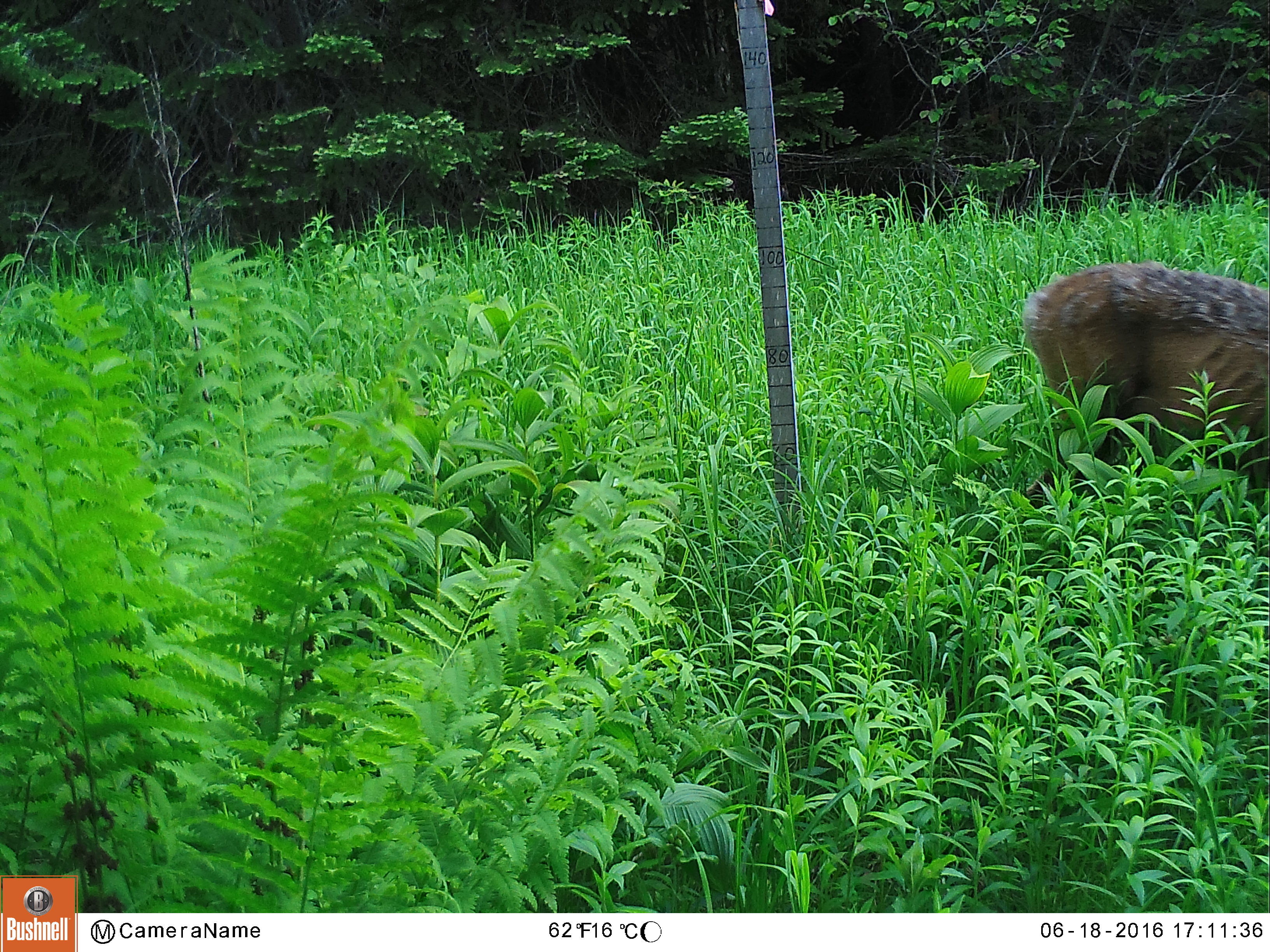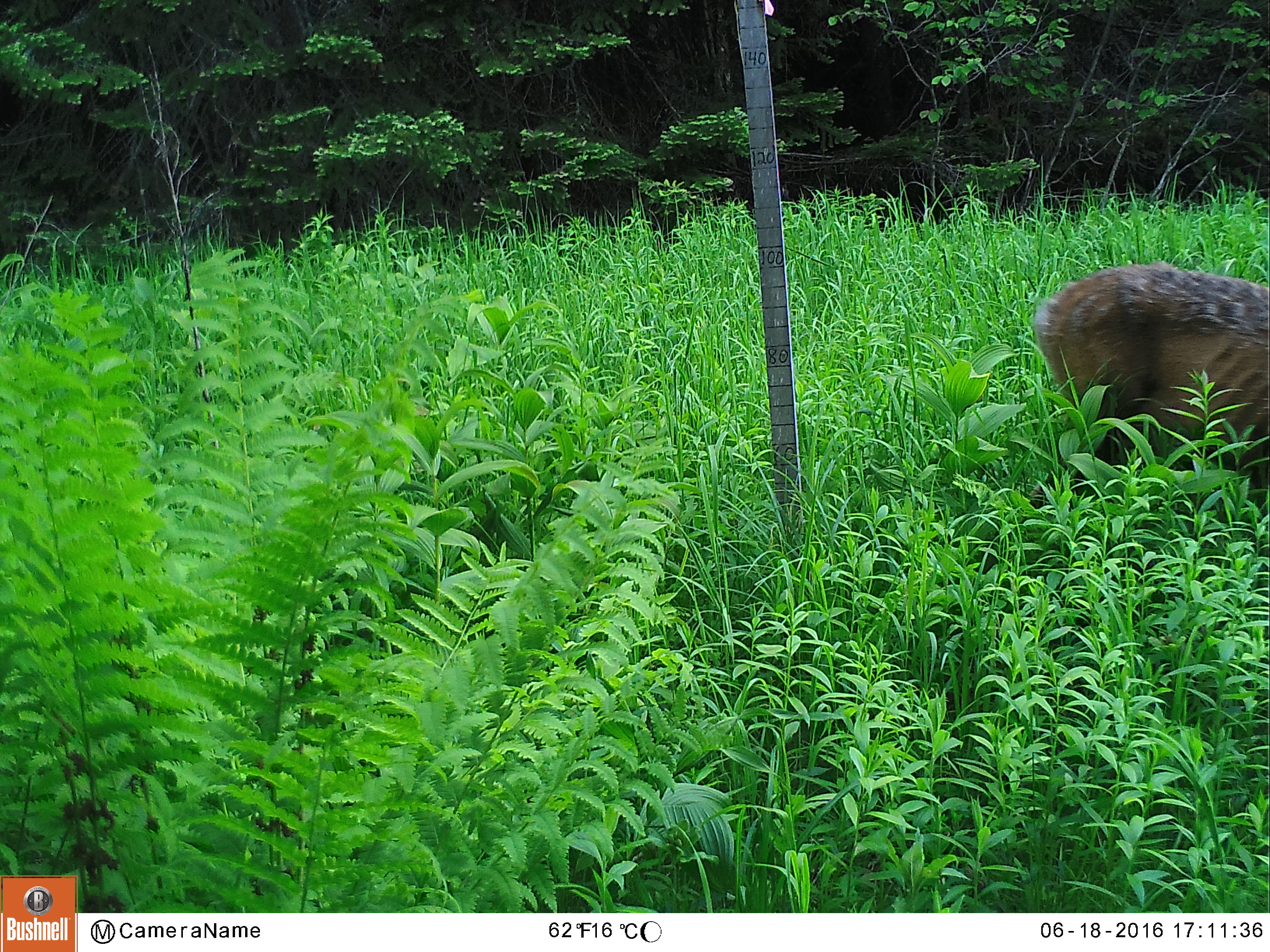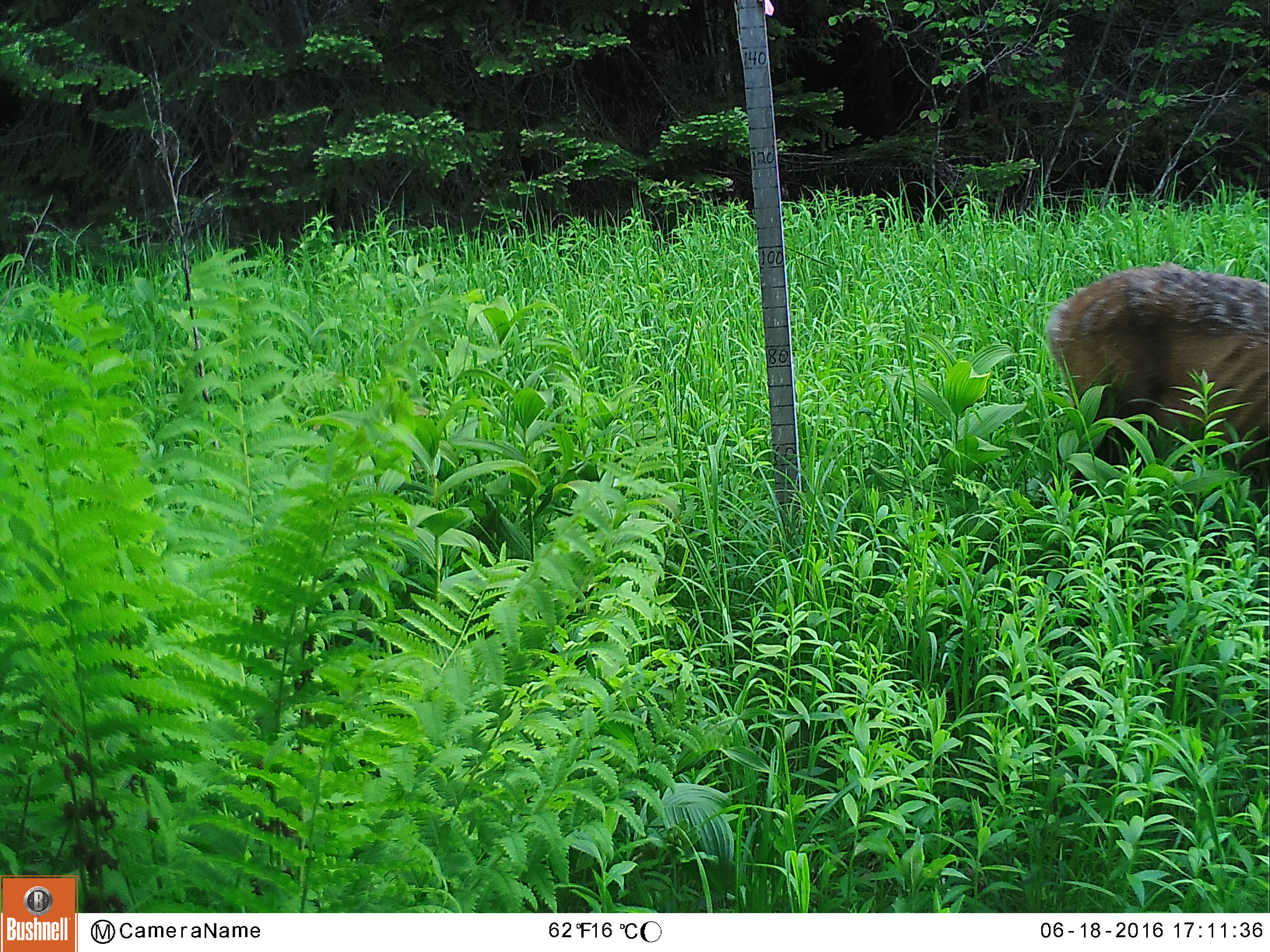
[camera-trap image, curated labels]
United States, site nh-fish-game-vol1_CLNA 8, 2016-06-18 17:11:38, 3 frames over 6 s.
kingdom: Animalia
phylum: Chordata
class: Mammalia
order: Artiodactyla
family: Cervidae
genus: Odocoileus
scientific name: Odocoileus virginianus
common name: white-tailed deer